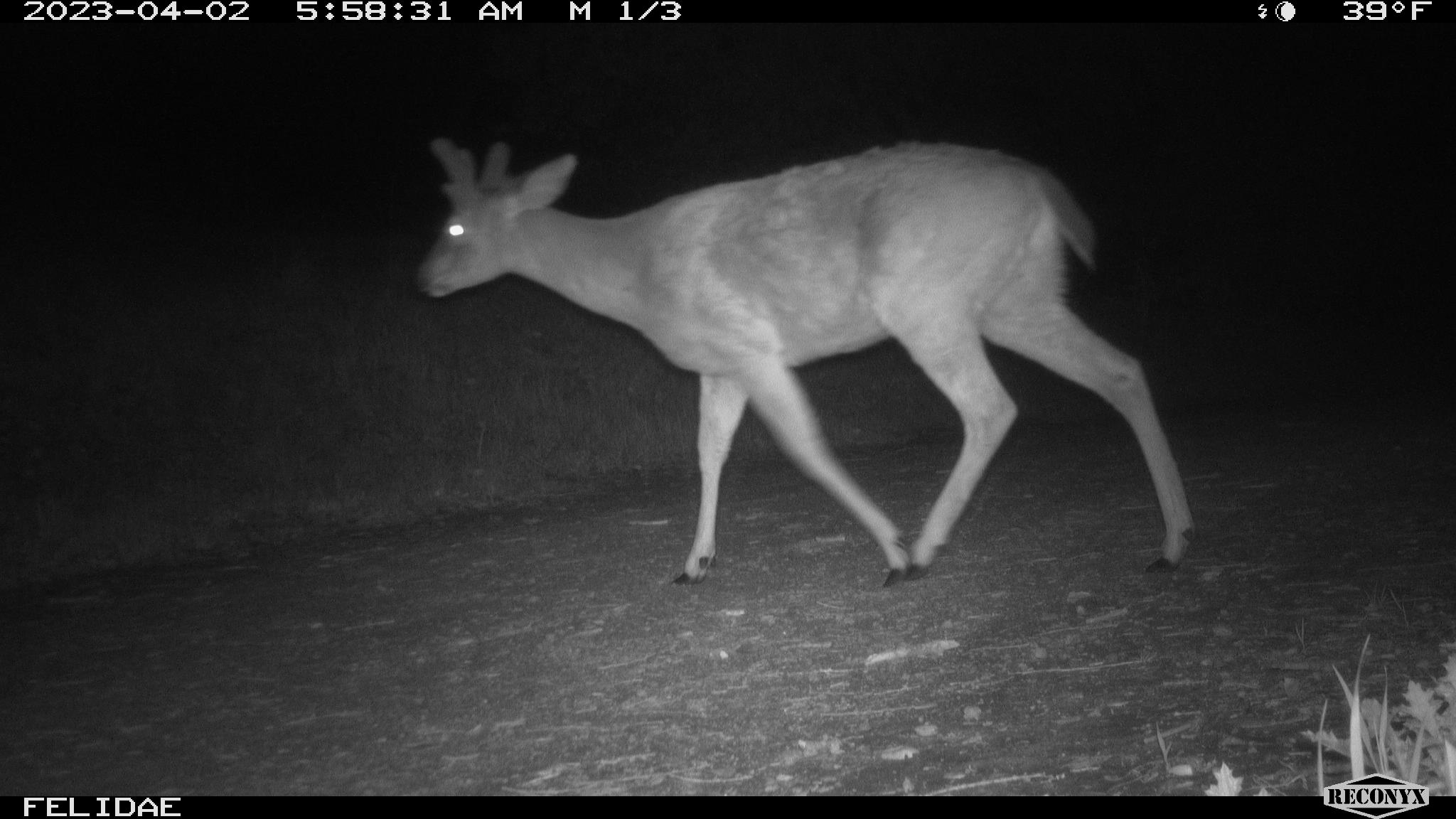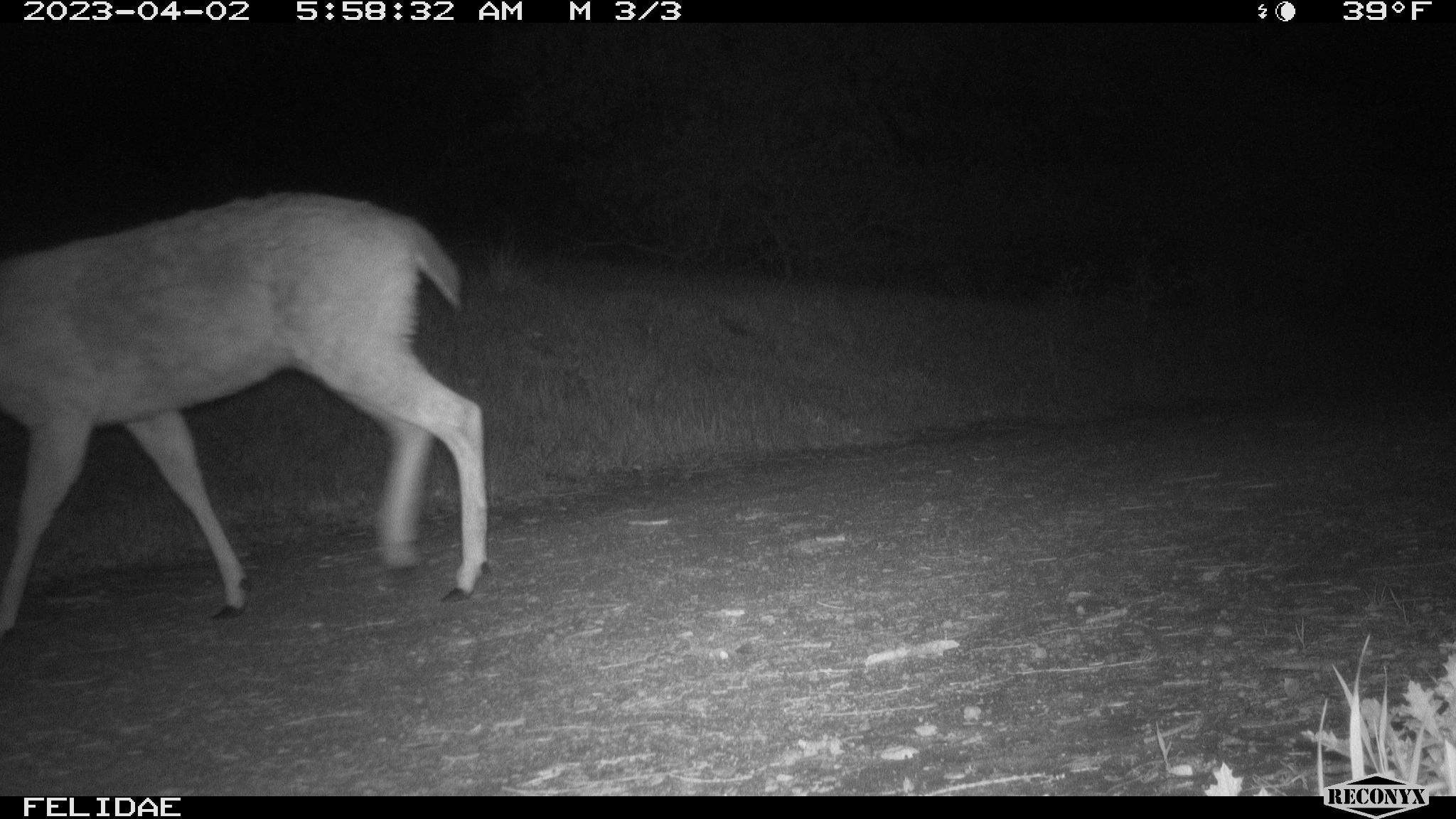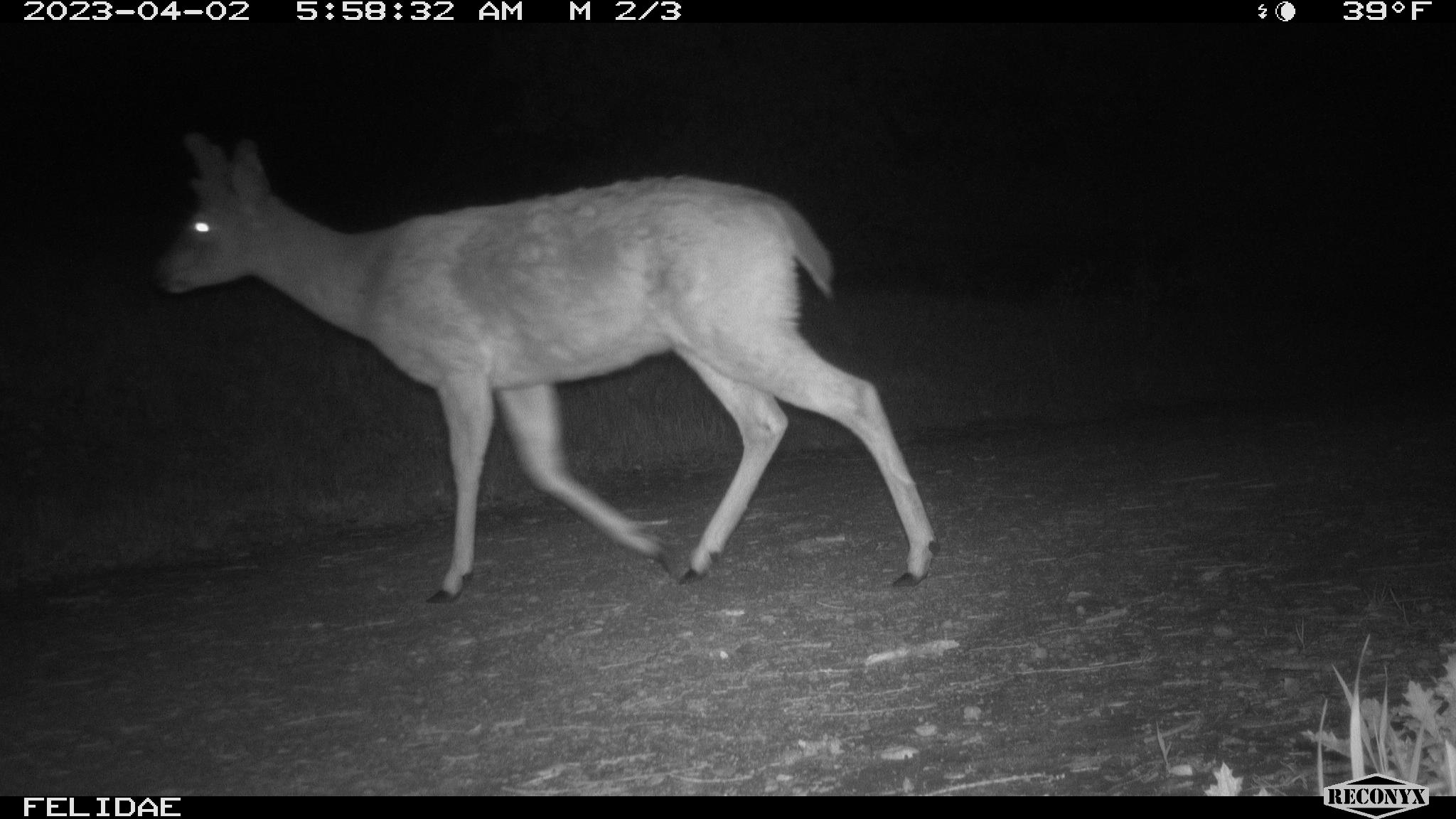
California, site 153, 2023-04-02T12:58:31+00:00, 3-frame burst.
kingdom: Animalia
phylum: Chordata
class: Mammalia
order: Artiodactyla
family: Cervidae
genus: Odocoileus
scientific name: Odocoileus hemionus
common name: mule deer